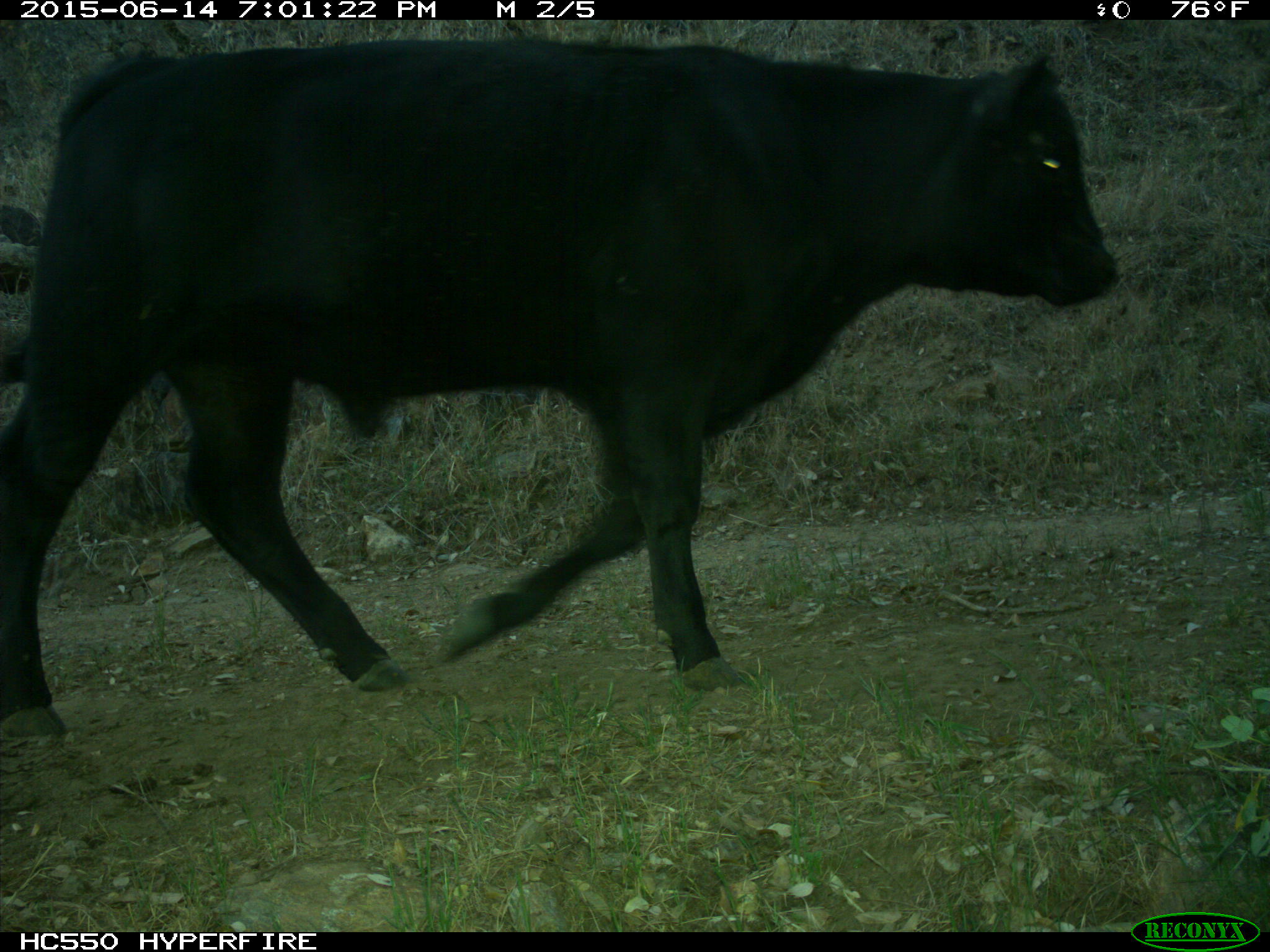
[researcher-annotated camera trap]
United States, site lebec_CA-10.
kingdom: Animalia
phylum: Chordata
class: Mammalia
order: Artiodactyla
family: Bovidae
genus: Bos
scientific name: Bos taurus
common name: domestic cow